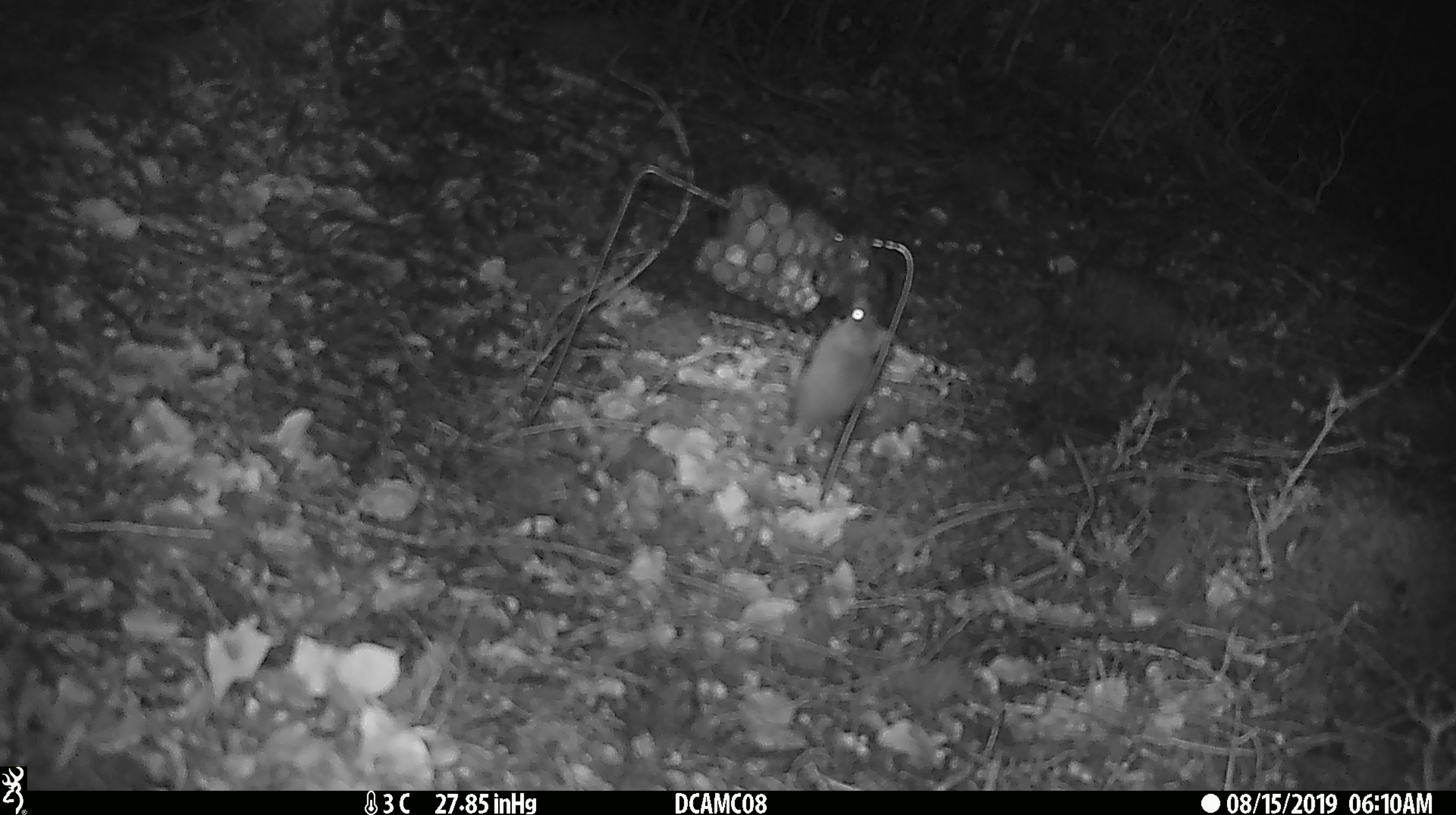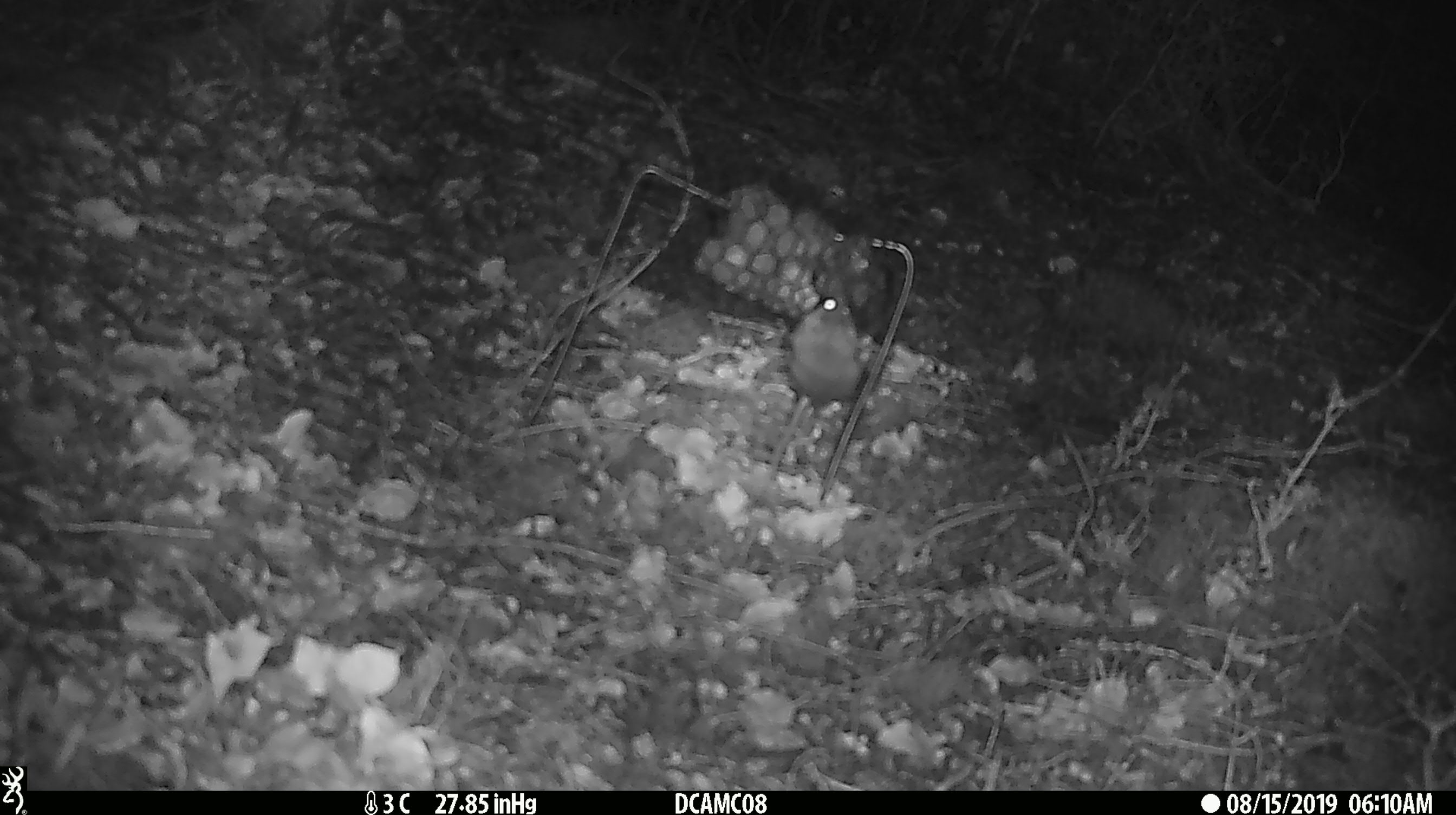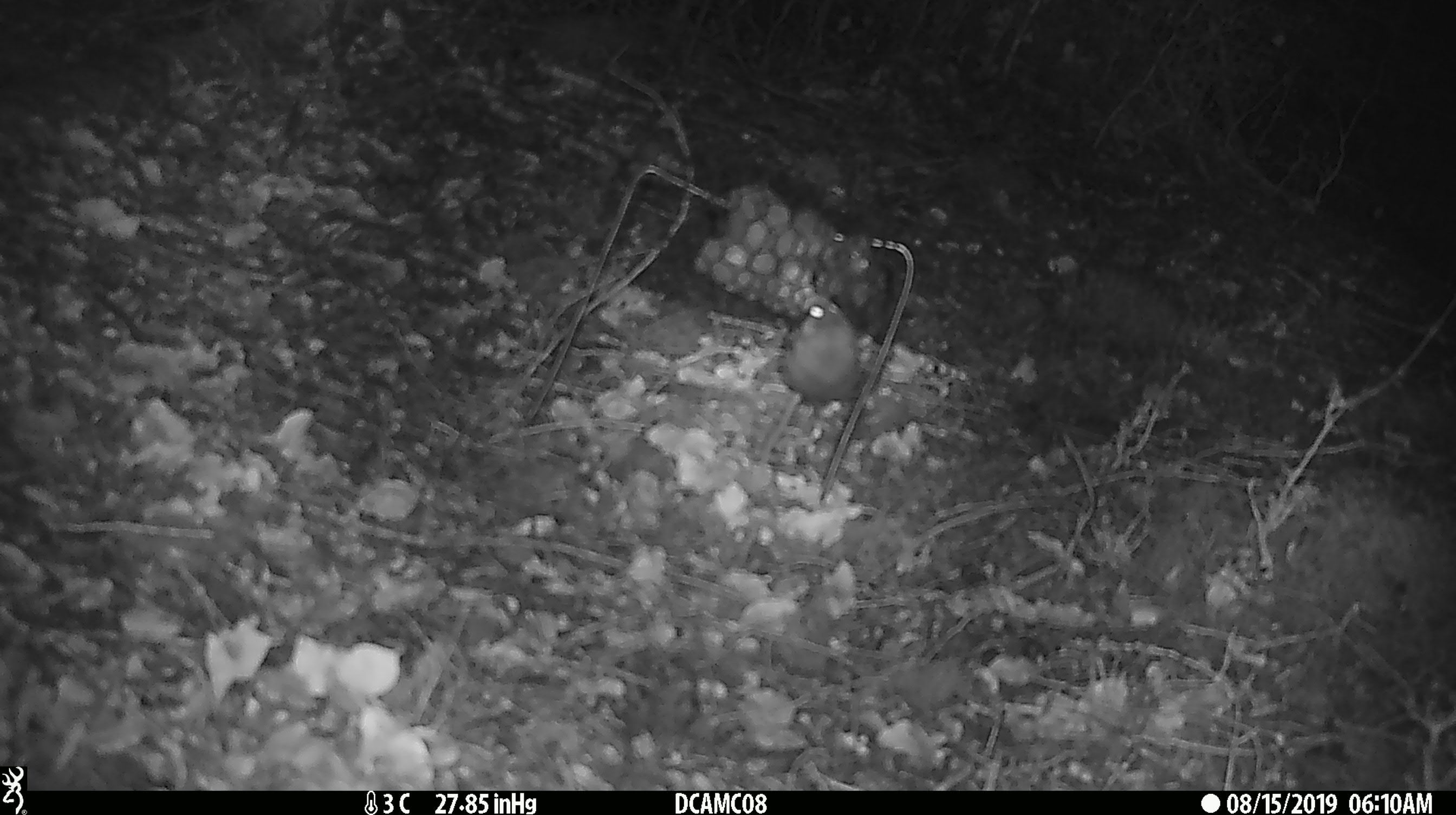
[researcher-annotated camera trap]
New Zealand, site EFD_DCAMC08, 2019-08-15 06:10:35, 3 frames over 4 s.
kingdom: Animalia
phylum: Chordata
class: Mammalia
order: Rodentia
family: Muridae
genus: Mus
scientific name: Mus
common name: mouse